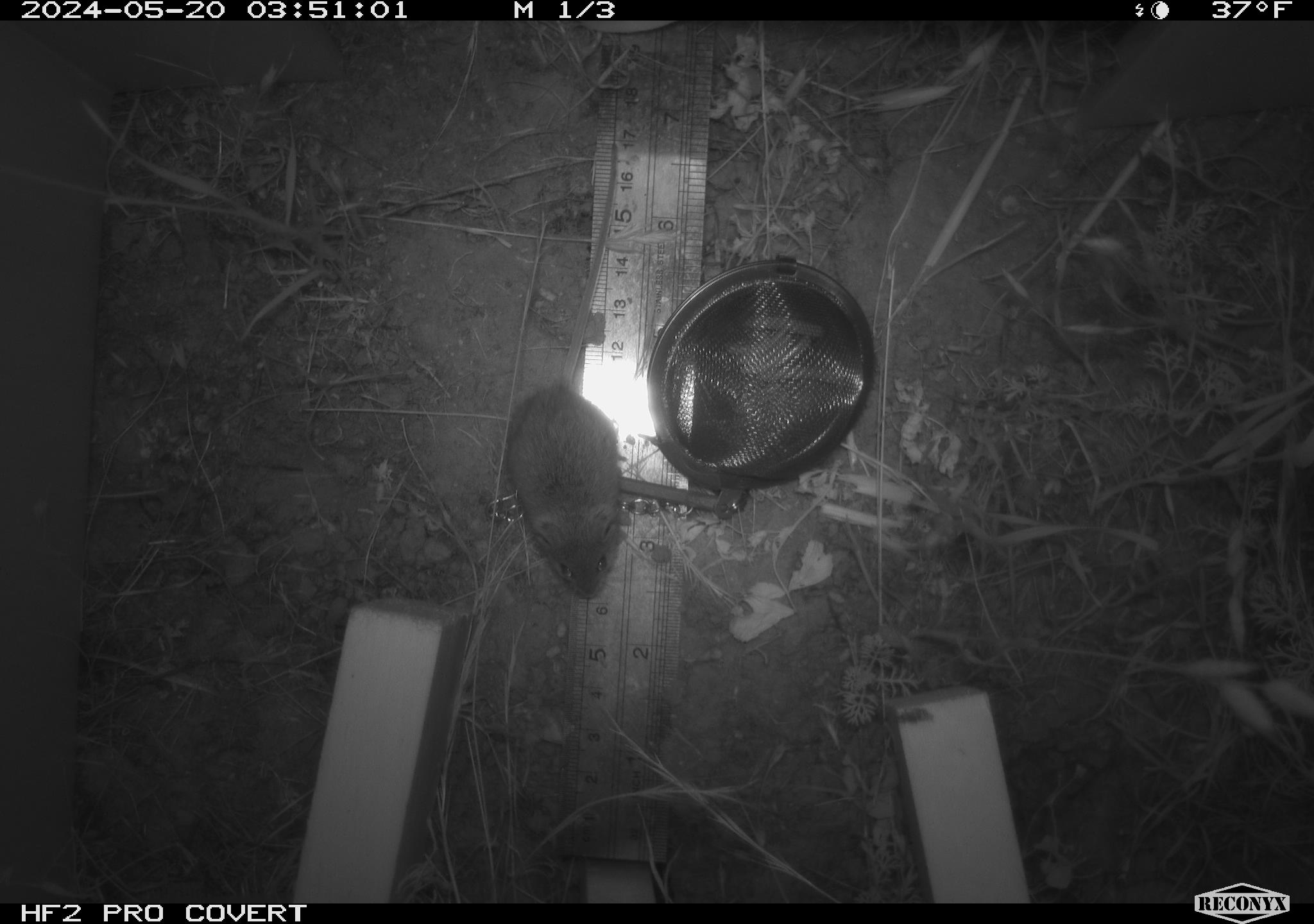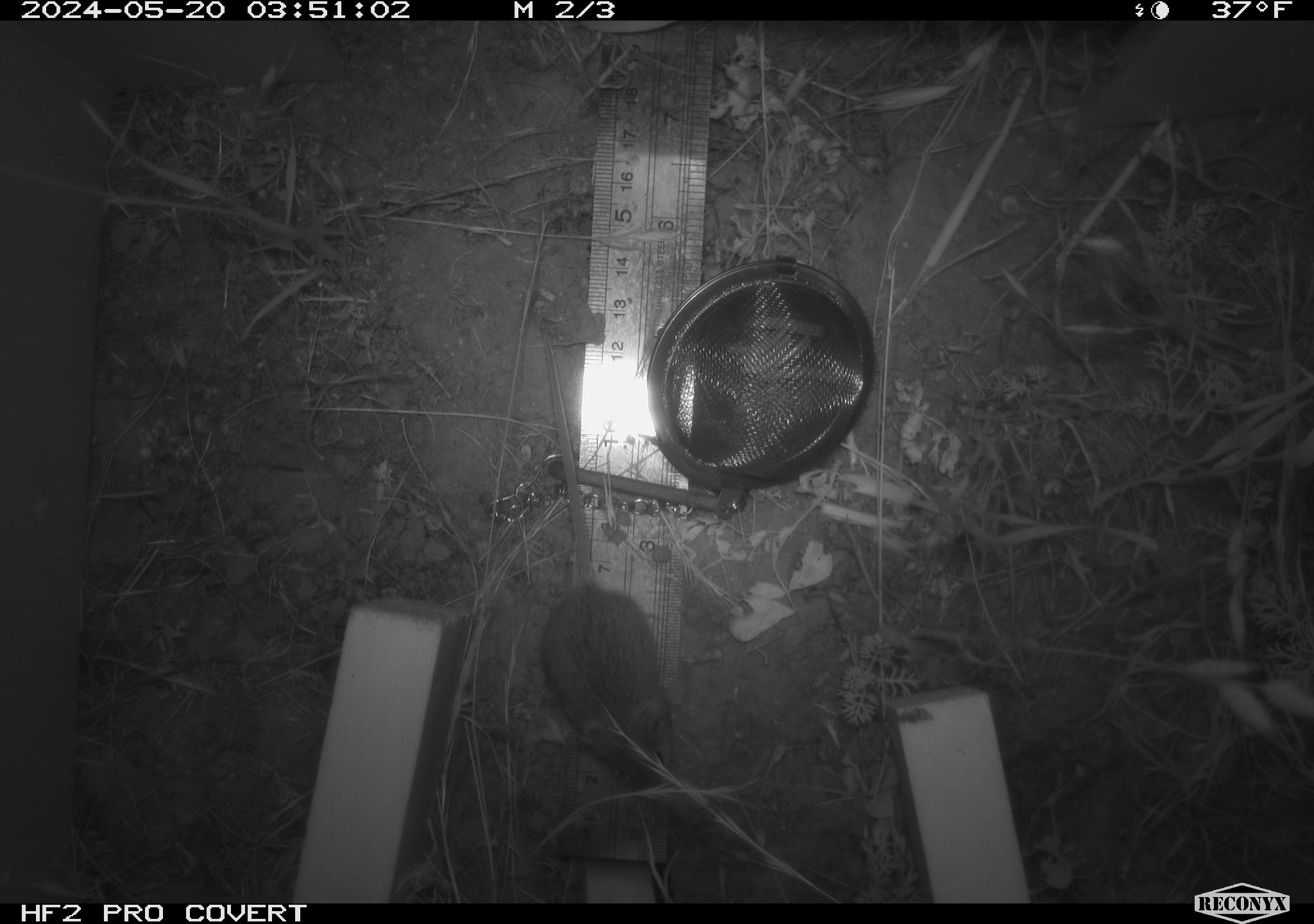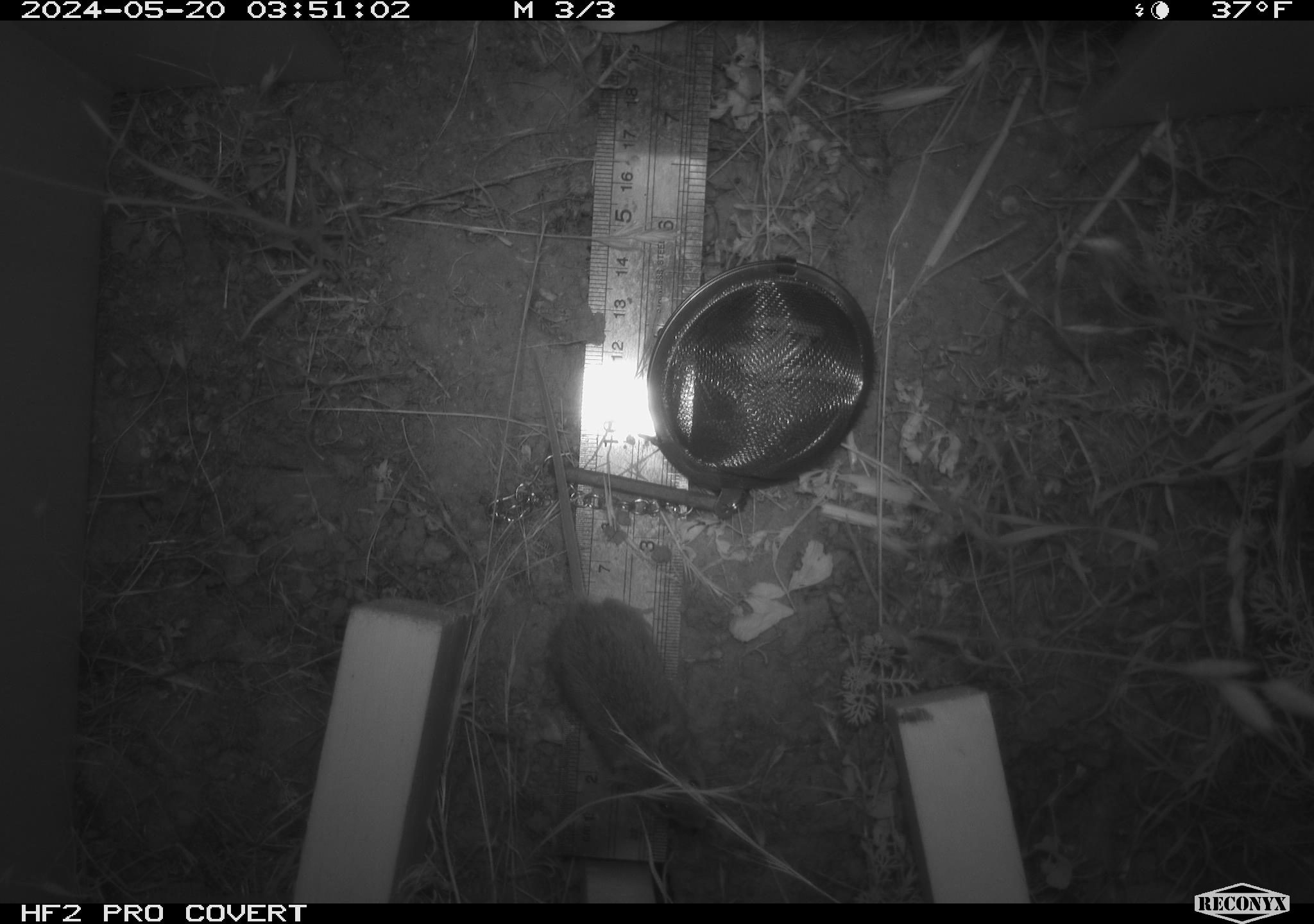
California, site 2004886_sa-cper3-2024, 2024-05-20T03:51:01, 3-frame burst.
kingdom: Animalia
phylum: Chordata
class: Mammalia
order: Rodentia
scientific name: Rodentia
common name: rodent